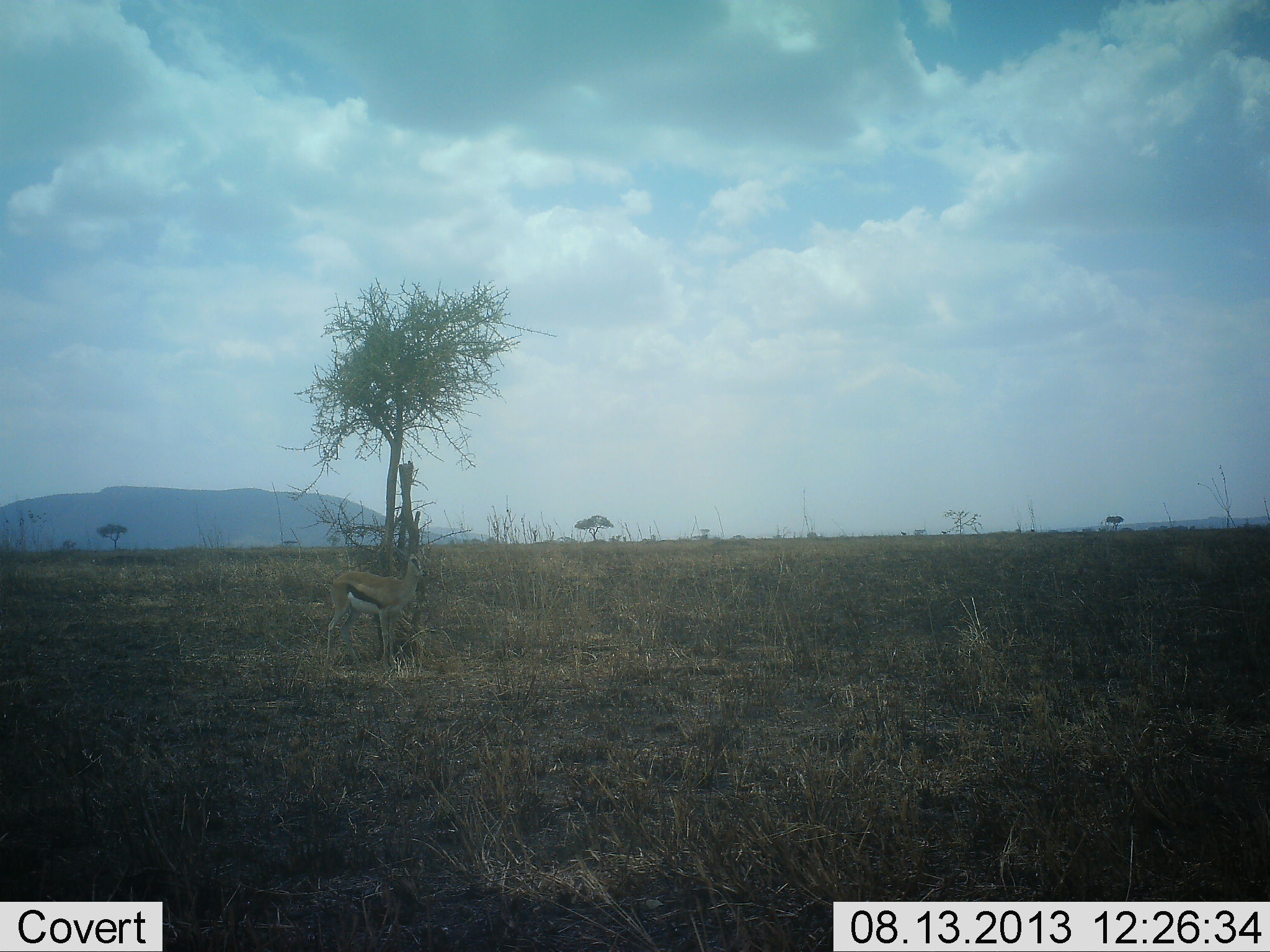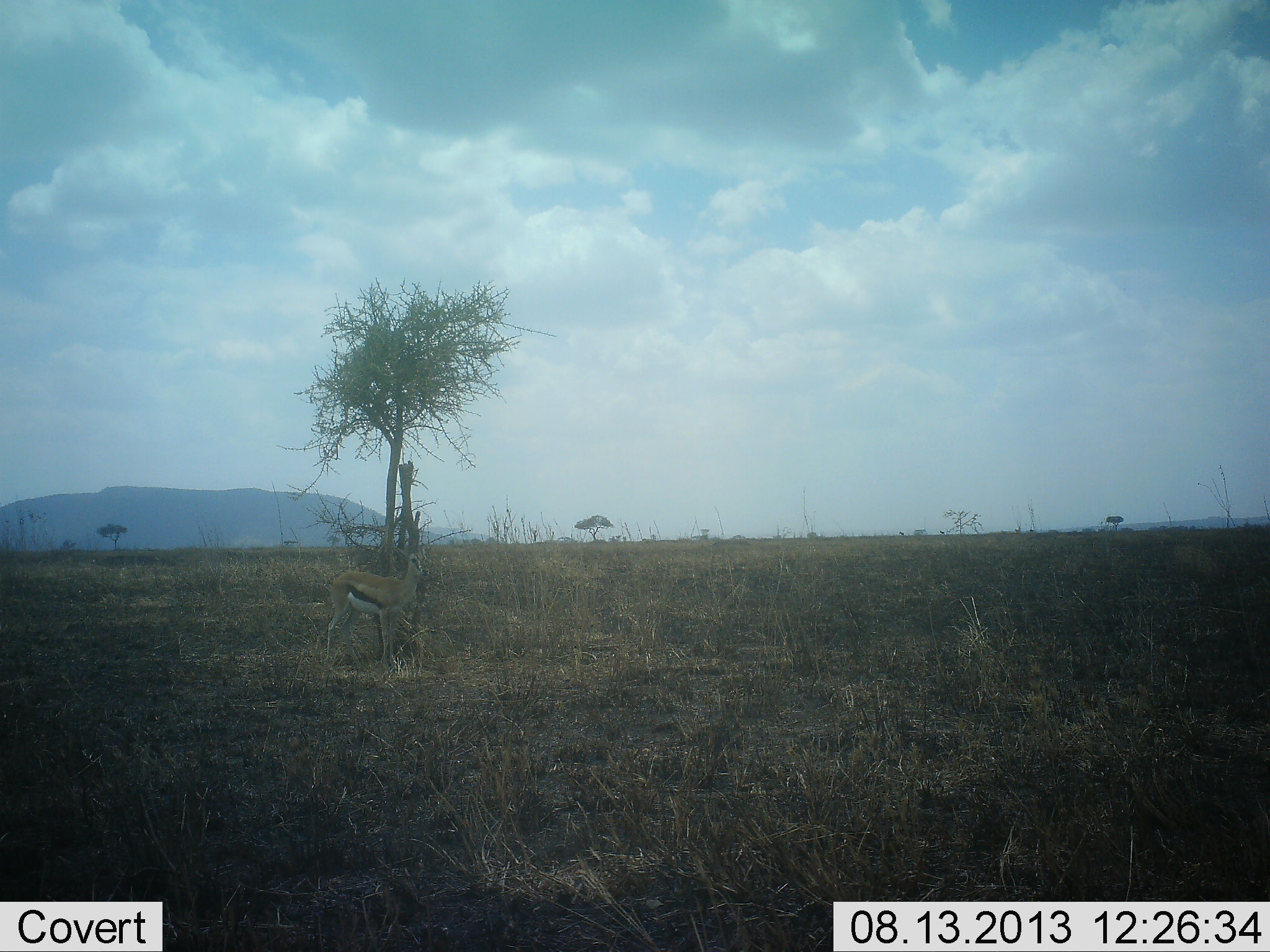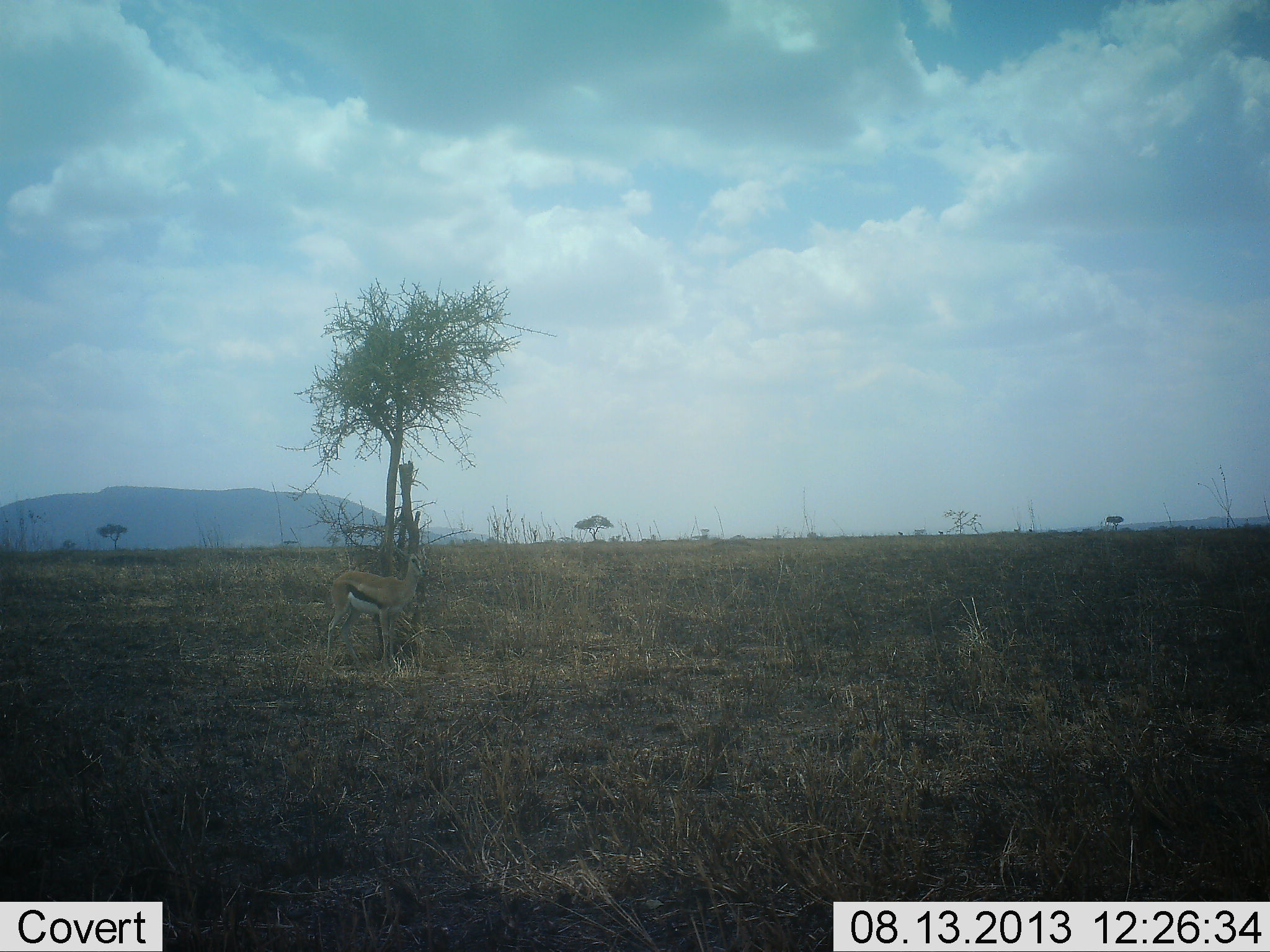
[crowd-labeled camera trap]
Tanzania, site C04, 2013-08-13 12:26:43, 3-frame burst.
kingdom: Animalia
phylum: Chordata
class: Mammalia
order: Artiodactyla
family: Bovidae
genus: Eudorcas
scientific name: Eudorcas thomsonii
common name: thomson's gazelle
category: gazellethomsons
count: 1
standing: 100%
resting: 0%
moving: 0%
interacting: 0%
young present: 0%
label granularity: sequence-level